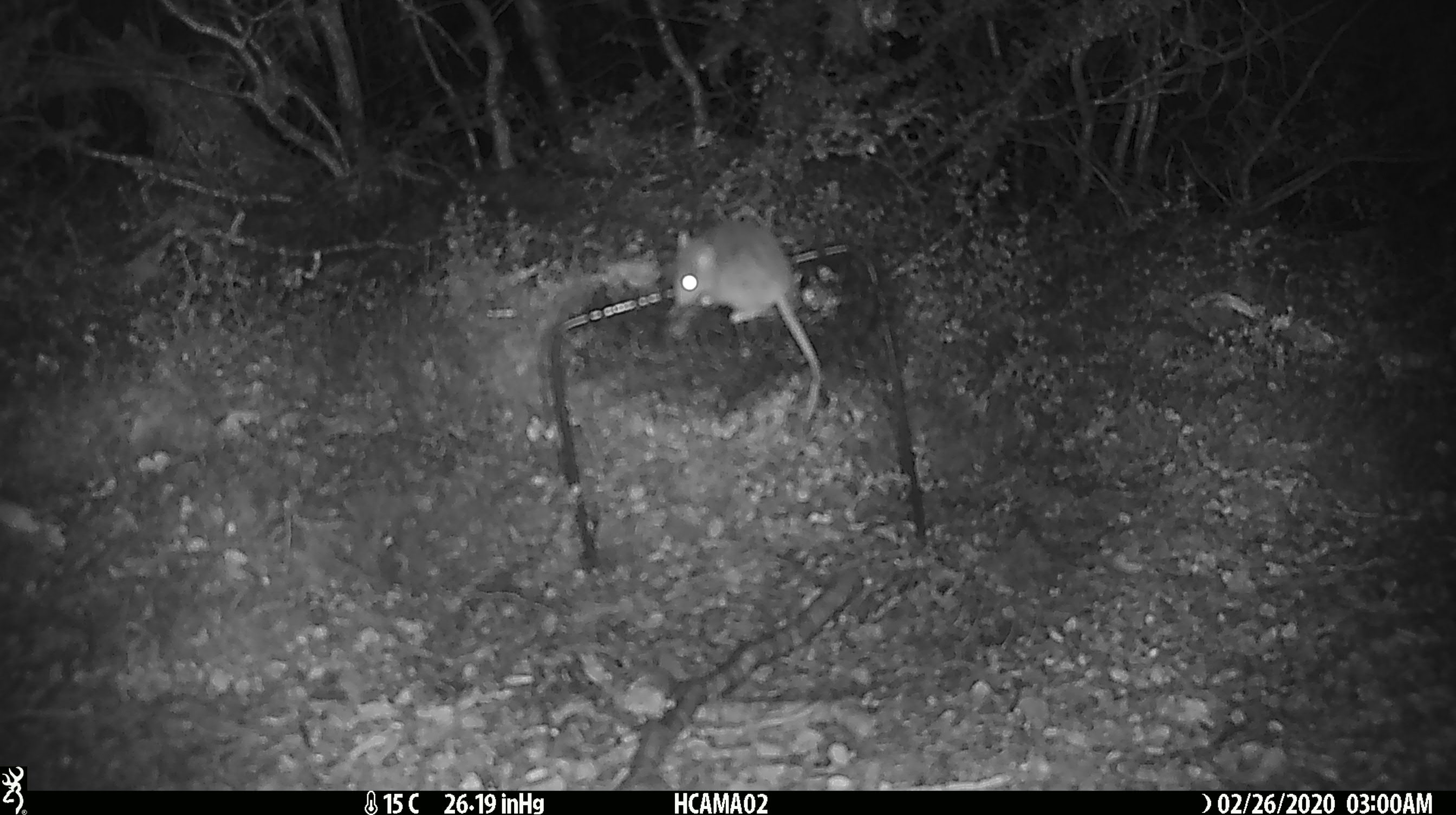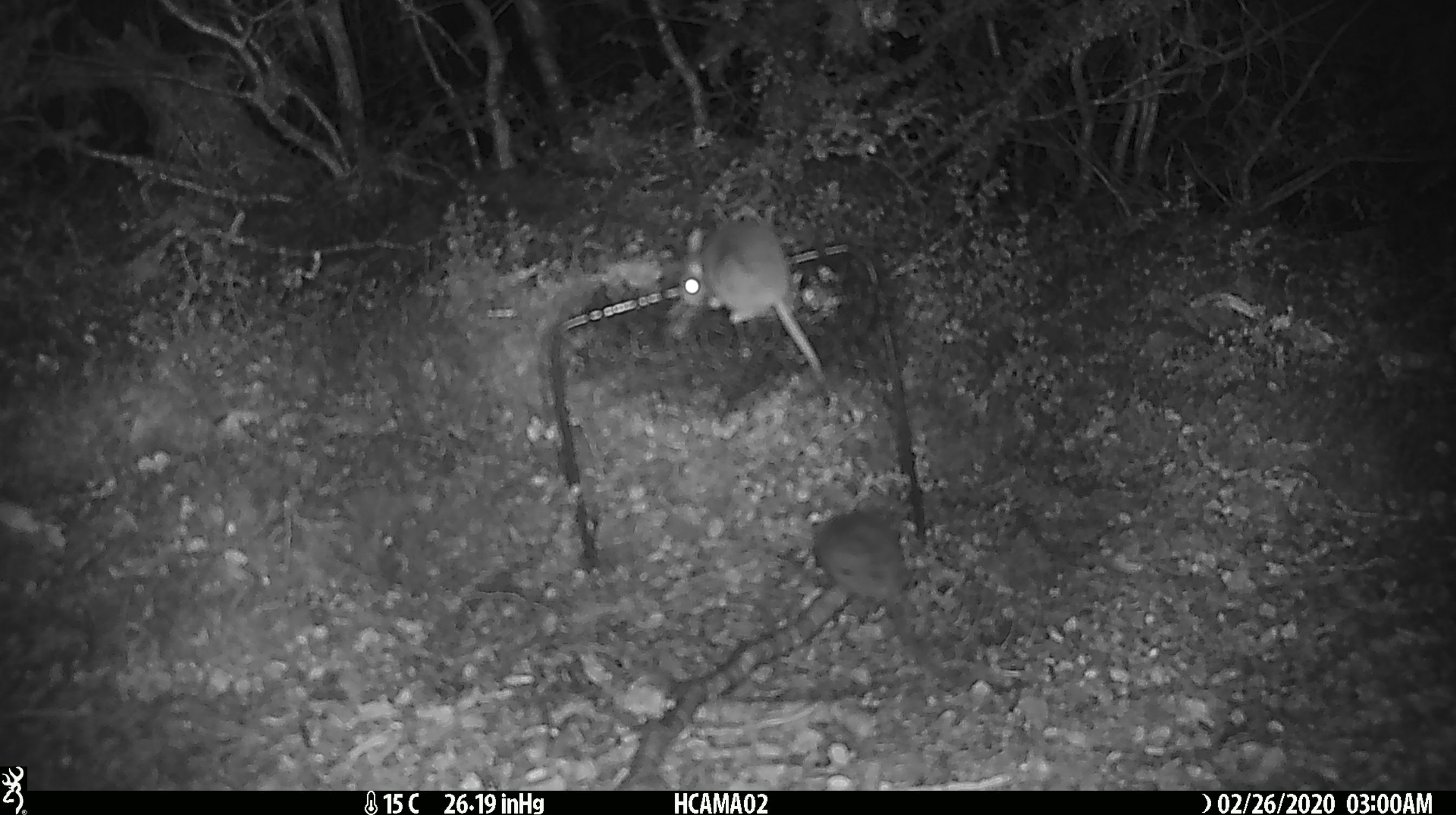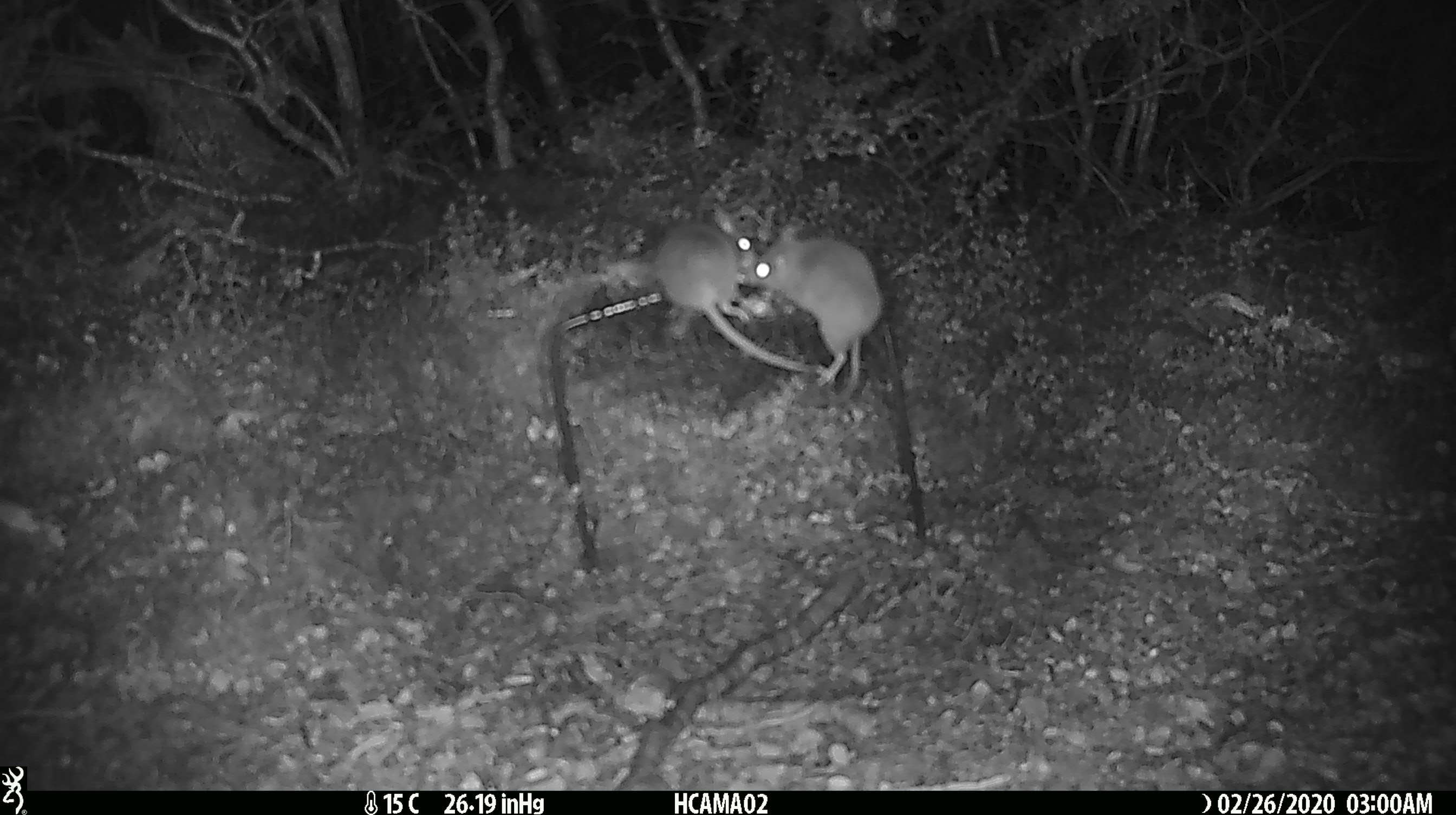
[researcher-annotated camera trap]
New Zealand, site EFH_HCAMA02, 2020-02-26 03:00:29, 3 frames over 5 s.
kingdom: Animalia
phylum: Chordata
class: Mammalia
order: Rodentia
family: Muridae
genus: Mus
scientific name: Mus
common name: mouse